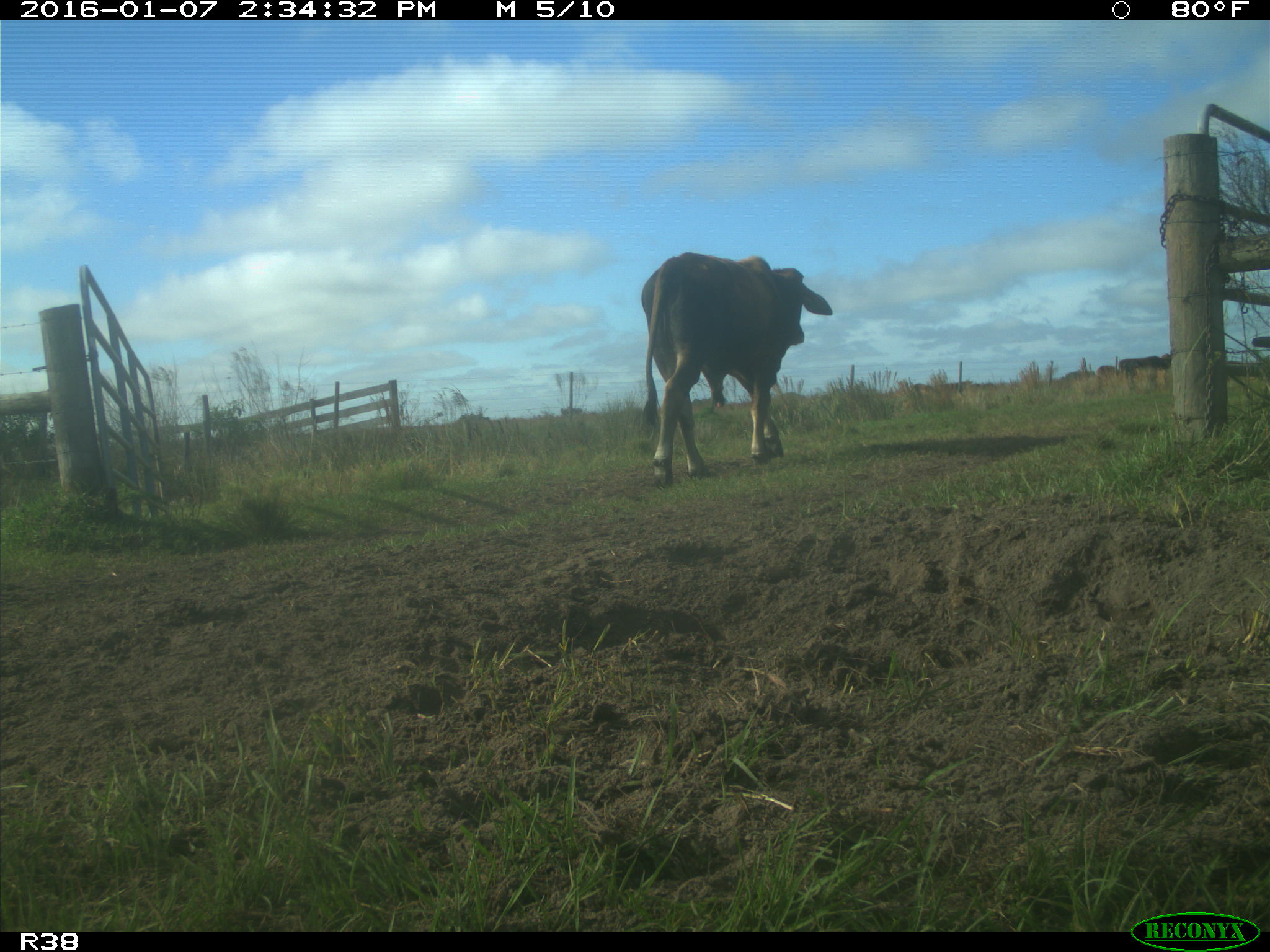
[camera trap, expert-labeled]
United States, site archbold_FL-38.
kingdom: Animalia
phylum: Chordata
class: Mammalia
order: Artiodactyla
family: Bovidae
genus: Bos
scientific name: Bos taurus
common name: domestic cow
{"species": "Bos taurus (domestic cow)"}